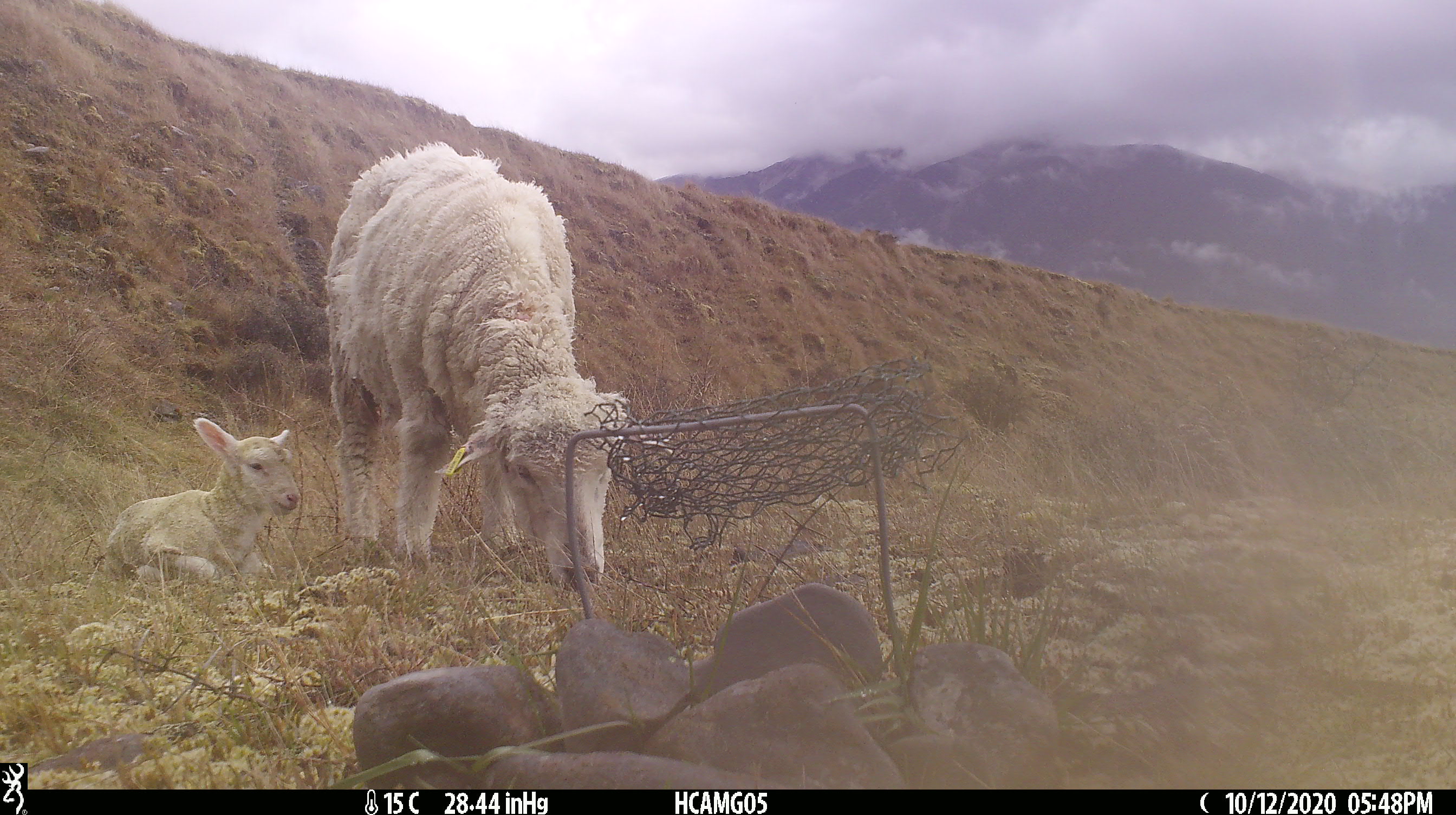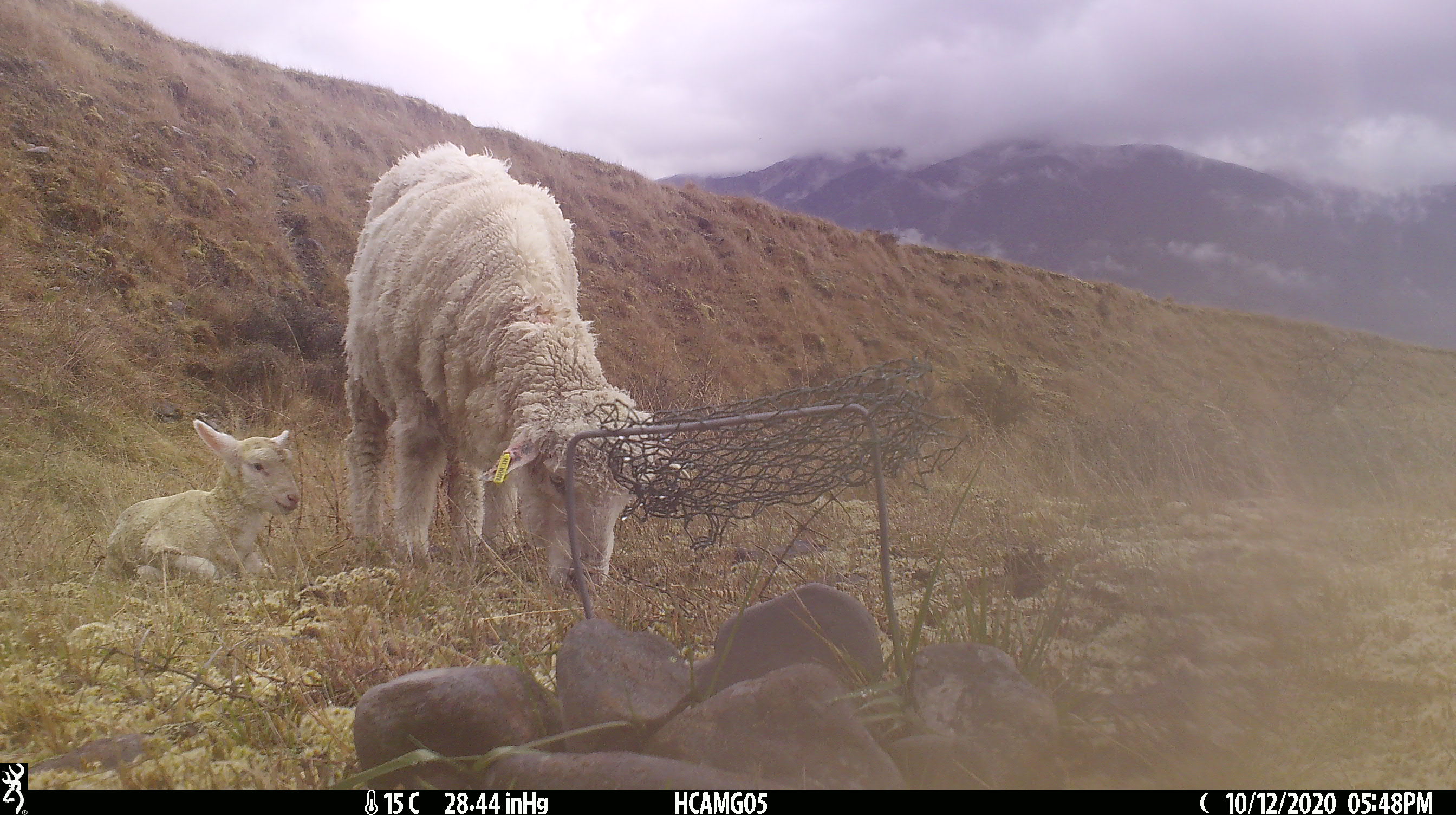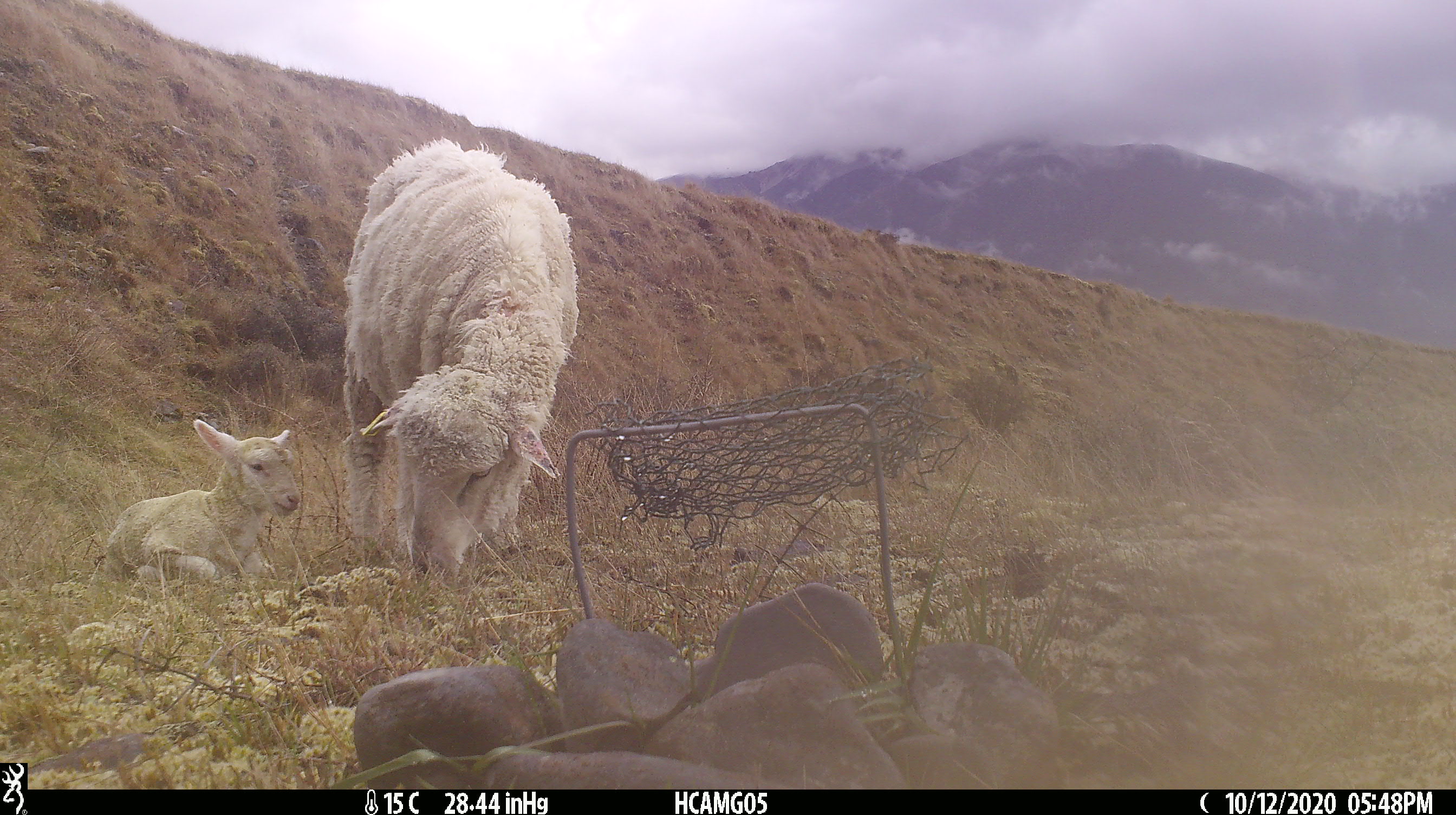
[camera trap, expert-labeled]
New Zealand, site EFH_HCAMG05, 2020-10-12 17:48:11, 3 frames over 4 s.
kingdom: Animalia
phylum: Chordata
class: Mammalia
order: Artiodactyla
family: Bovidae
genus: Ovis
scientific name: Ovis aries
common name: domestic sheep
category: sheep